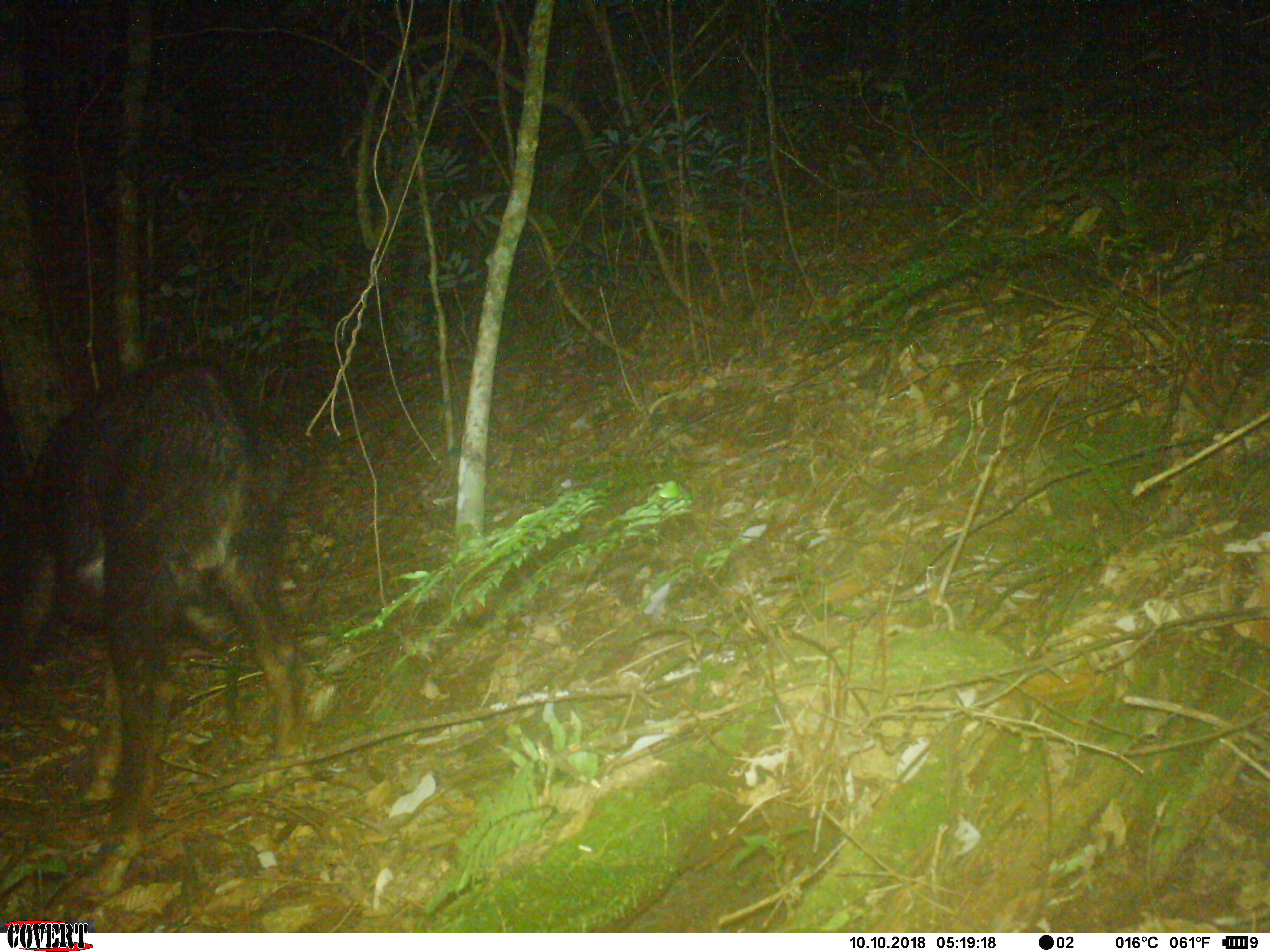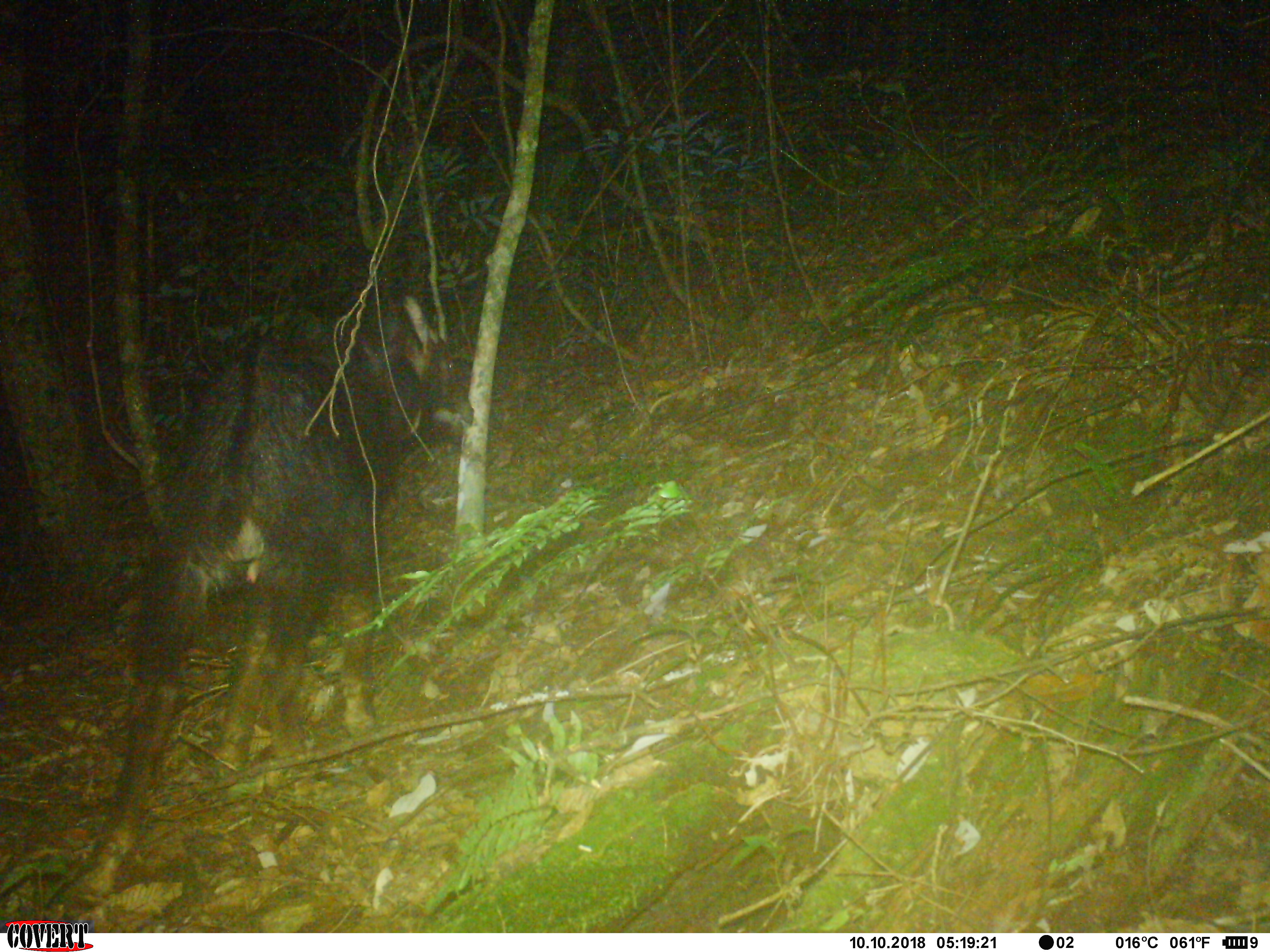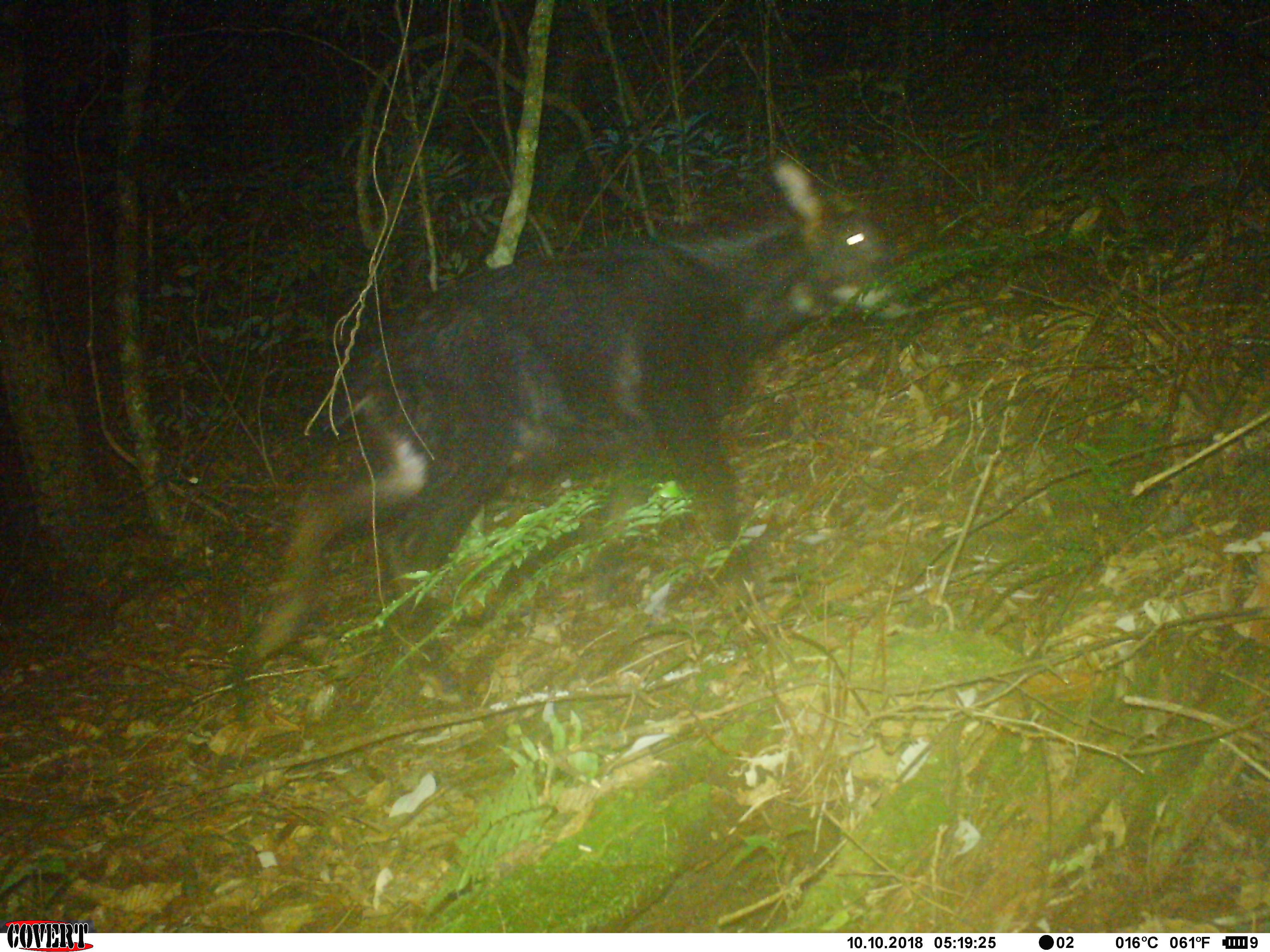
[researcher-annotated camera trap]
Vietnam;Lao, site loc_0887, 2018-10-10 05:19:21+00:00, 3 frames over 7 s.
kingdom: Animalia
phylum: Chordata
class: Mammalia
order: Artiodactyla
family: Bovidae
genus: Capricornis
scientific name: Capricornis sumatraensis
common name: chinese serow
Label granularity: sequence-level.